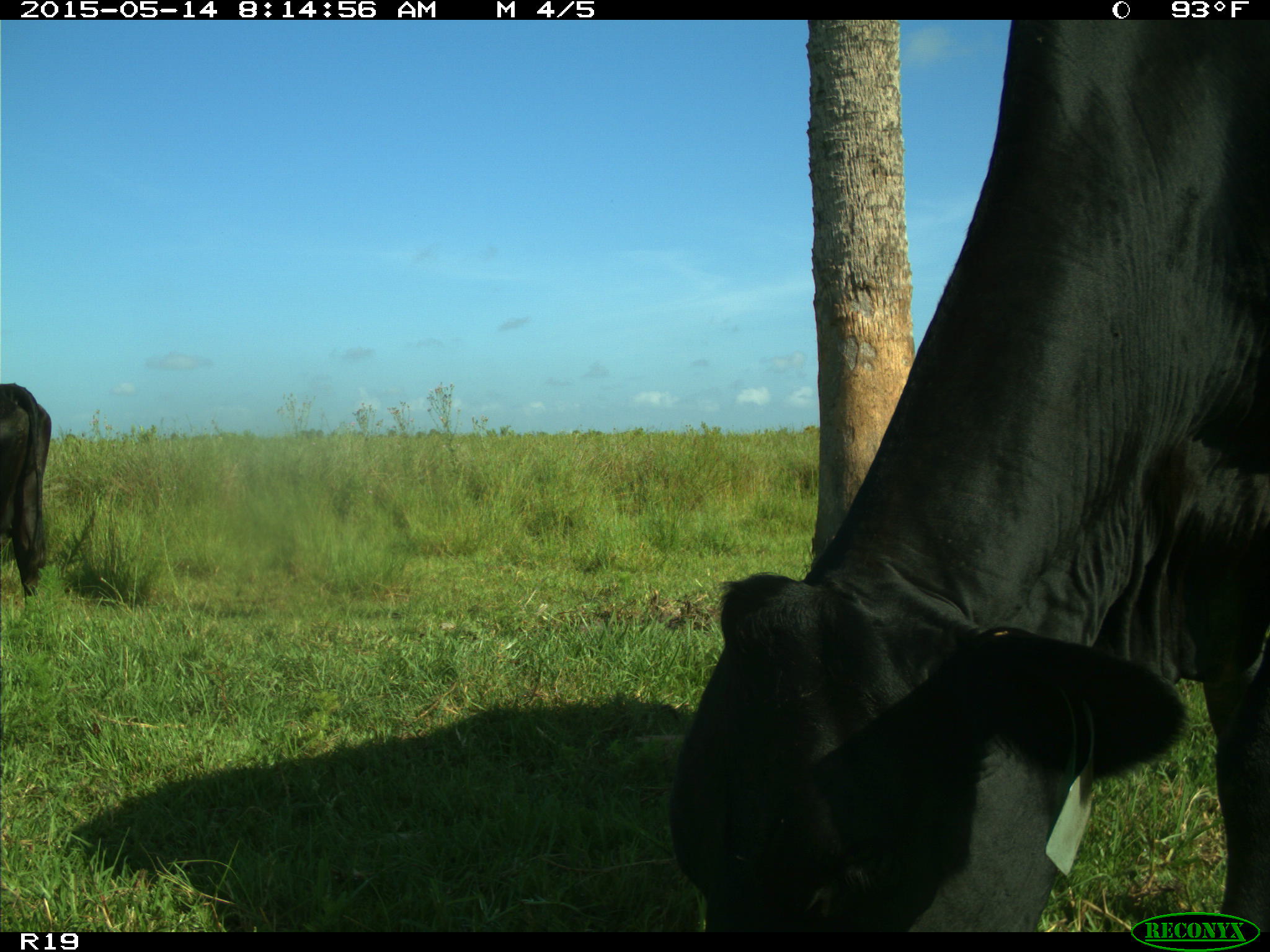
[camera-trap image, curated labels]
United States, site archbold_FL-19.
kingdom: Animalia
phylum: Chordata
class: Mammalia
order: Artiodactyla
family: Bovidae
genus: Bos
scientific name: Bos taurus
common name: domestic cow